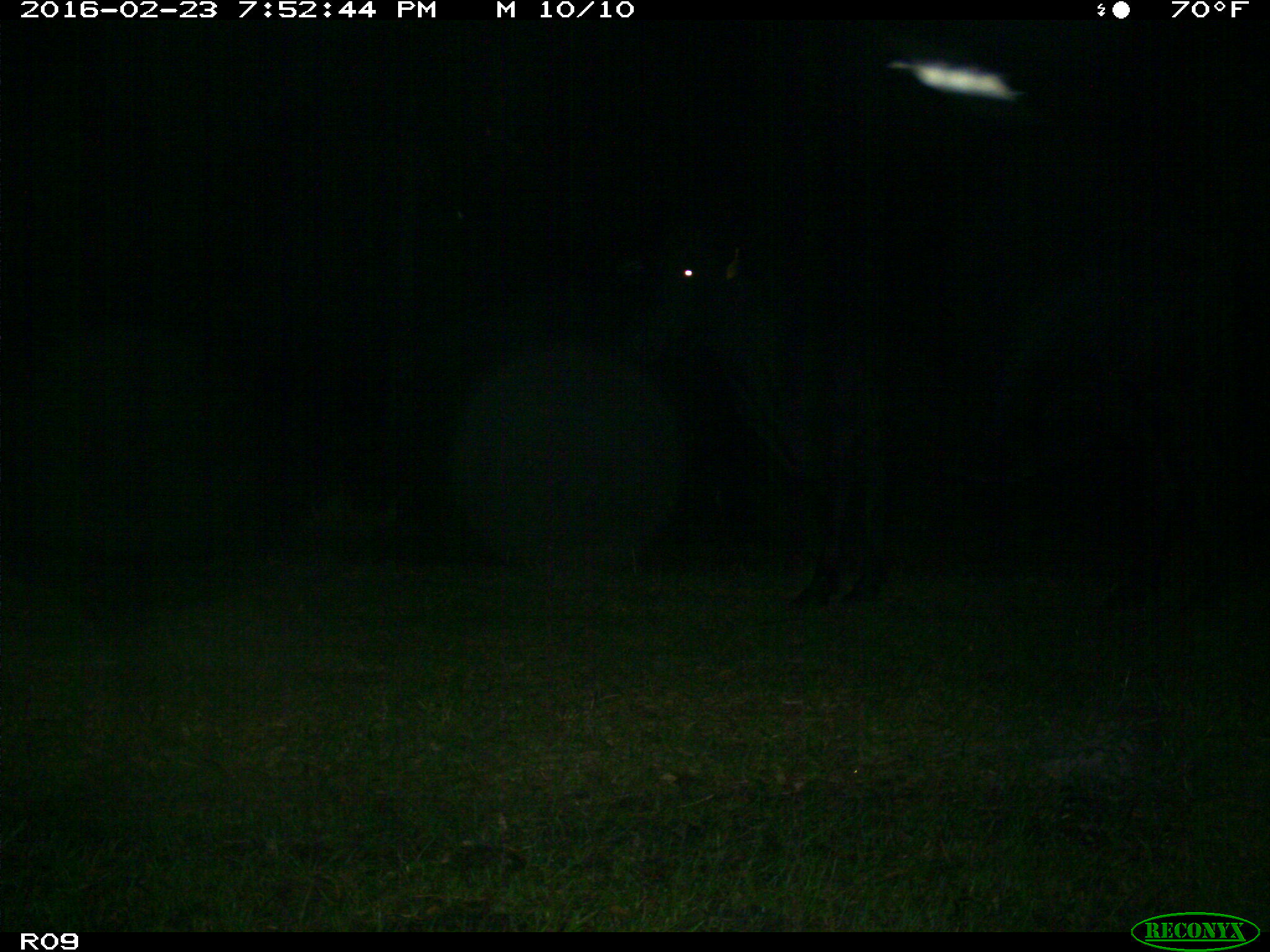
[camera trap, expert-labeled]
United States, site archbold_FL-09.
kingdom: Animalia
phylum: Chordata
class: Mammalia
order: Artiodactyla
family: Bovidae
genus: Bos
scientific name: Bos taurus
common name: domestic cow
Bos taurus (domestic cow).